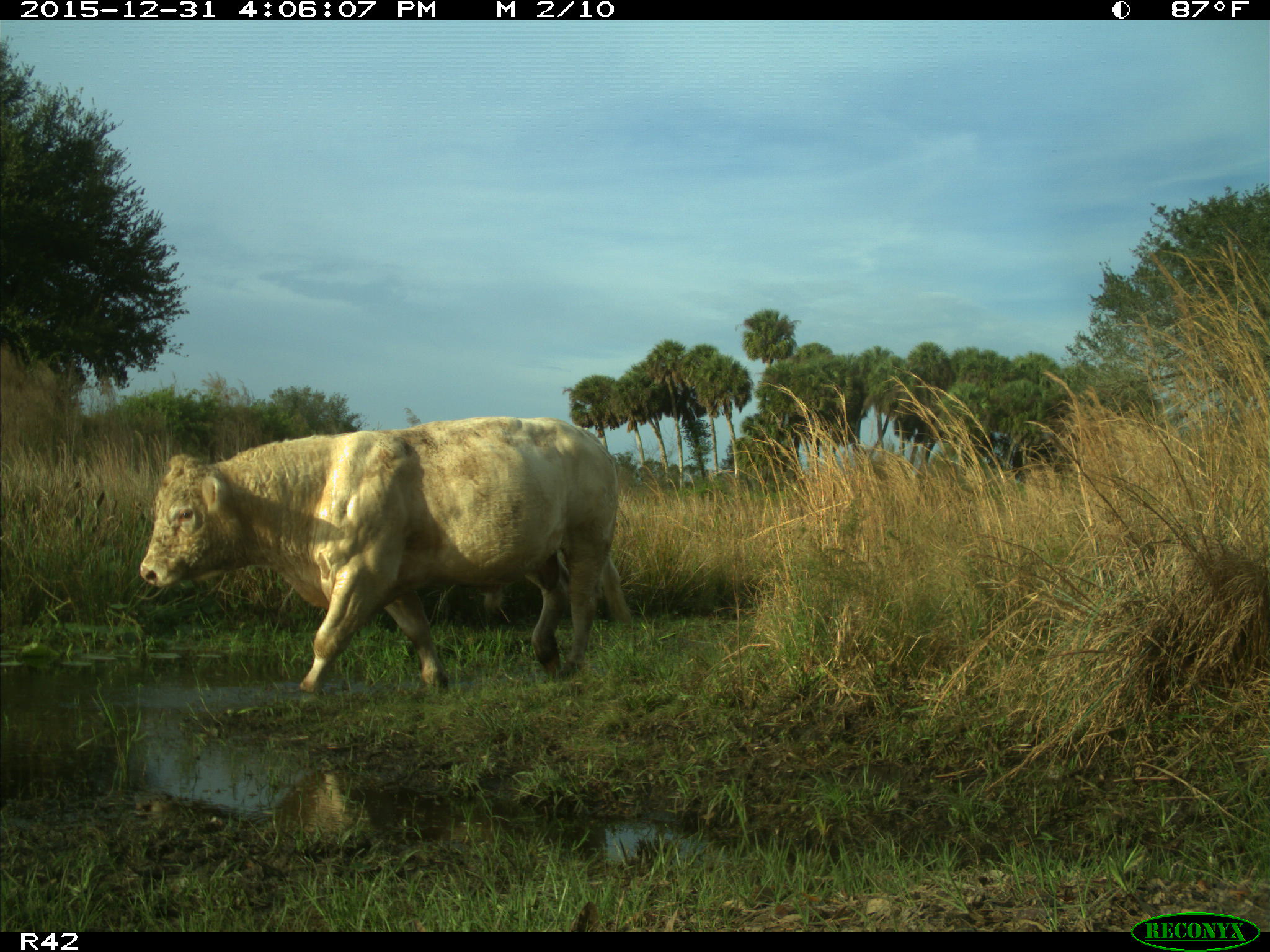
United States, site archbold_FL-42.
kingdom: Animalia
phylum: Chordata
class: Mammalia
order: Artiodactyla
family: Bovidae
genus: Bos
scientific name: Bos taurus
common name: domestic cow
Bos taurus (domestic cow).